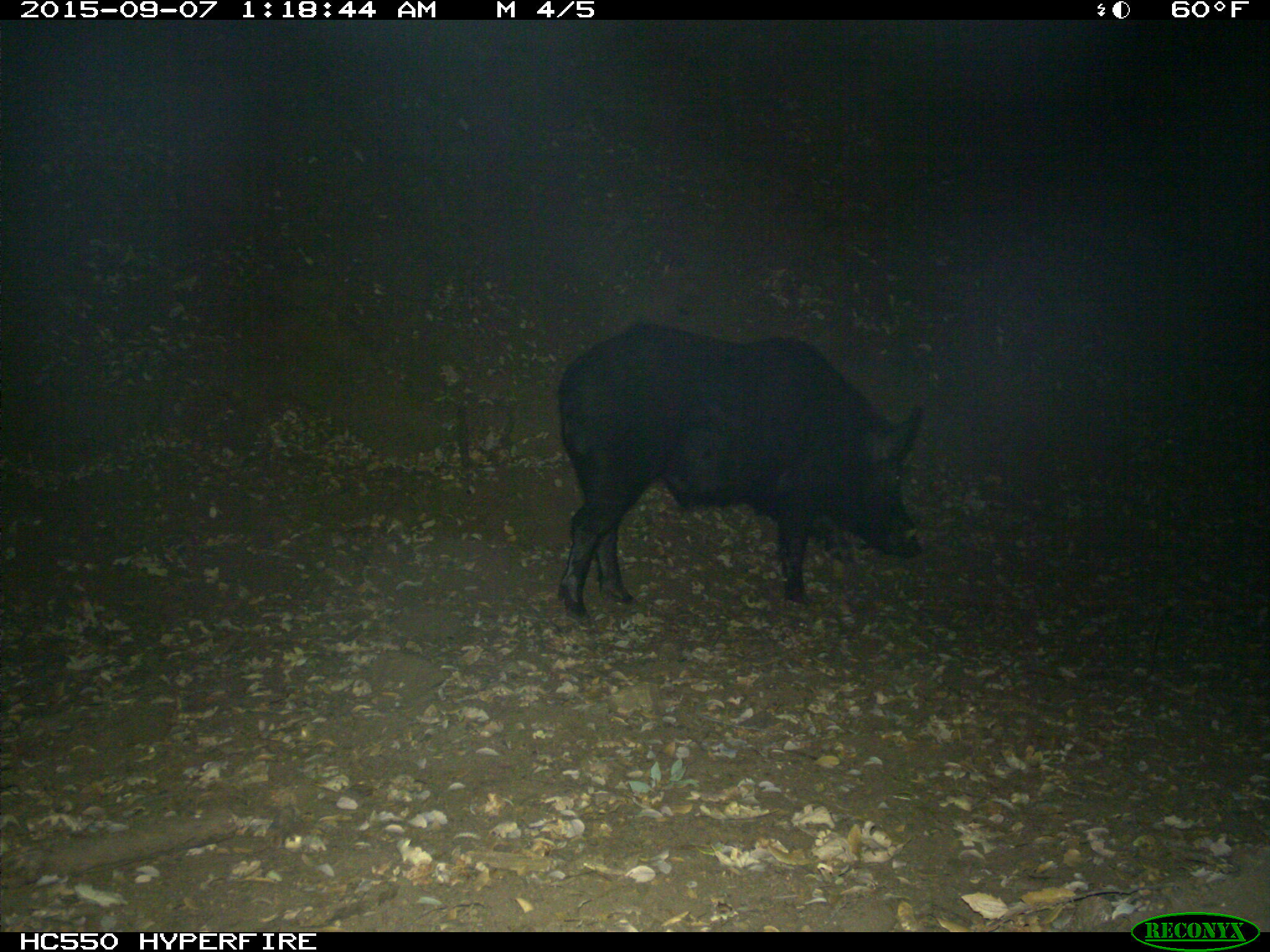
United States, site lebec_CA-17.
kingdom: Animalia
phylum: Chordata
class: Mammalia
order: Artiodactyla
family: Suidae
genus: Sus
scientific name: Sus scrofa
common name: wild boar